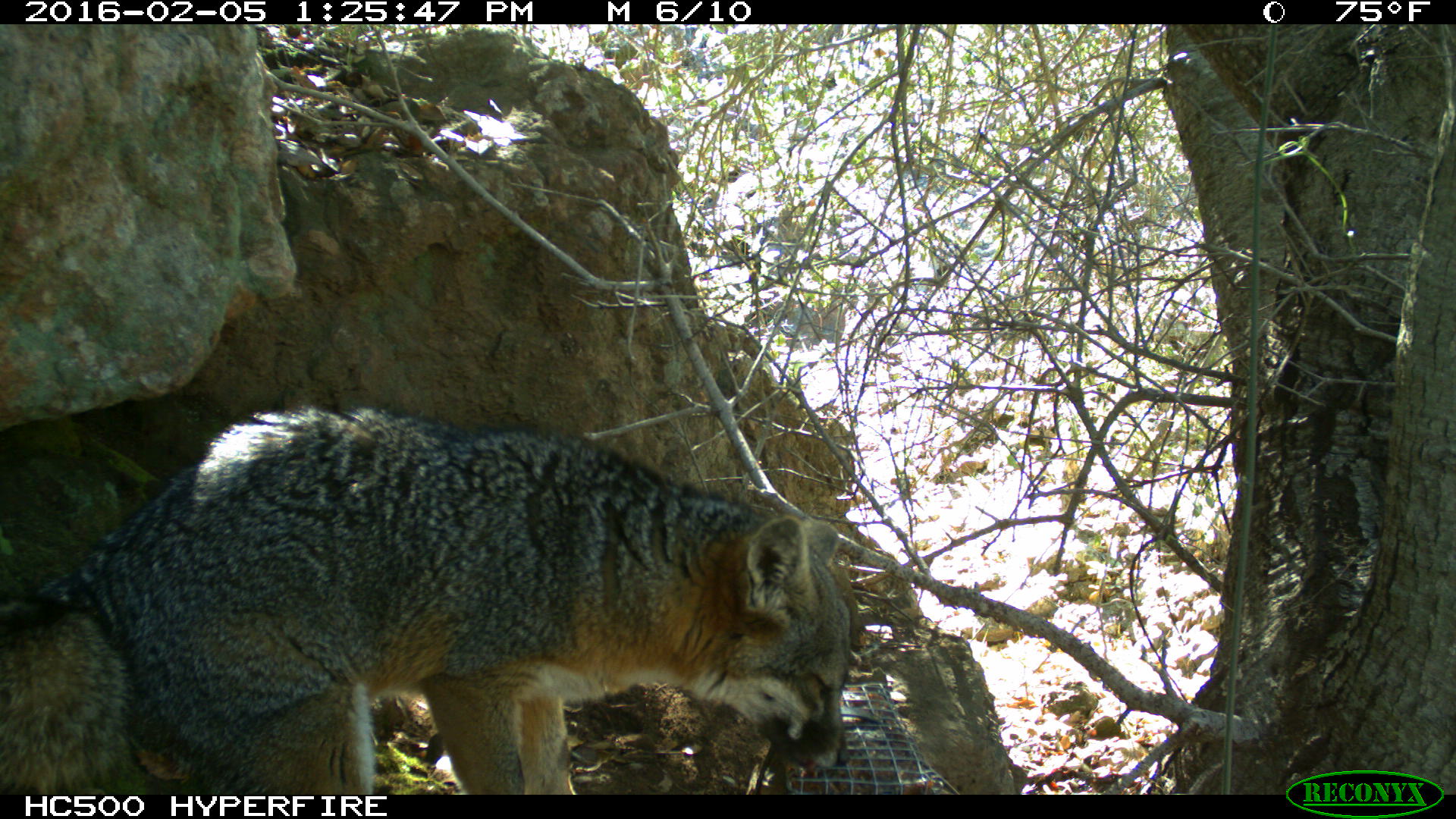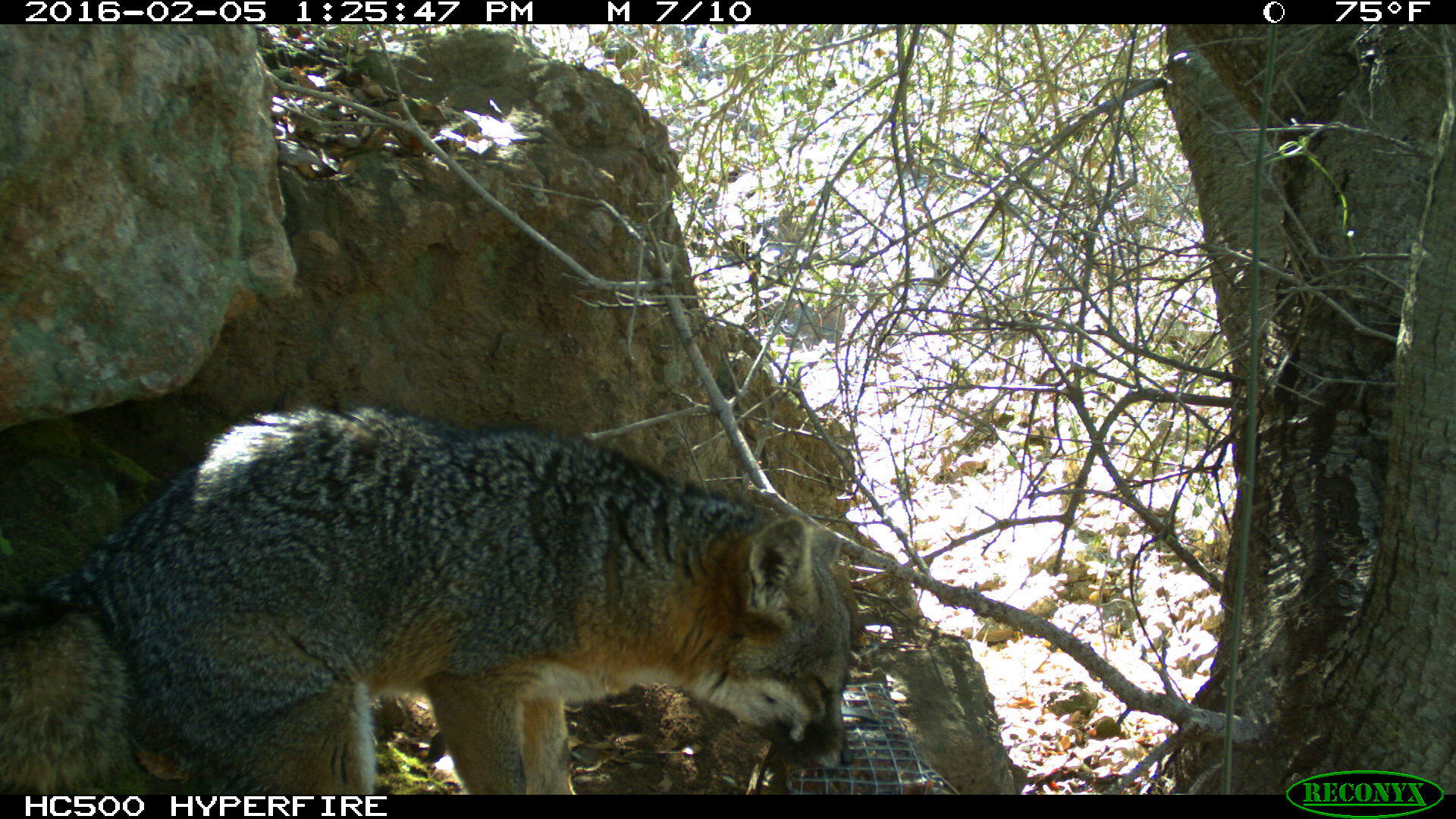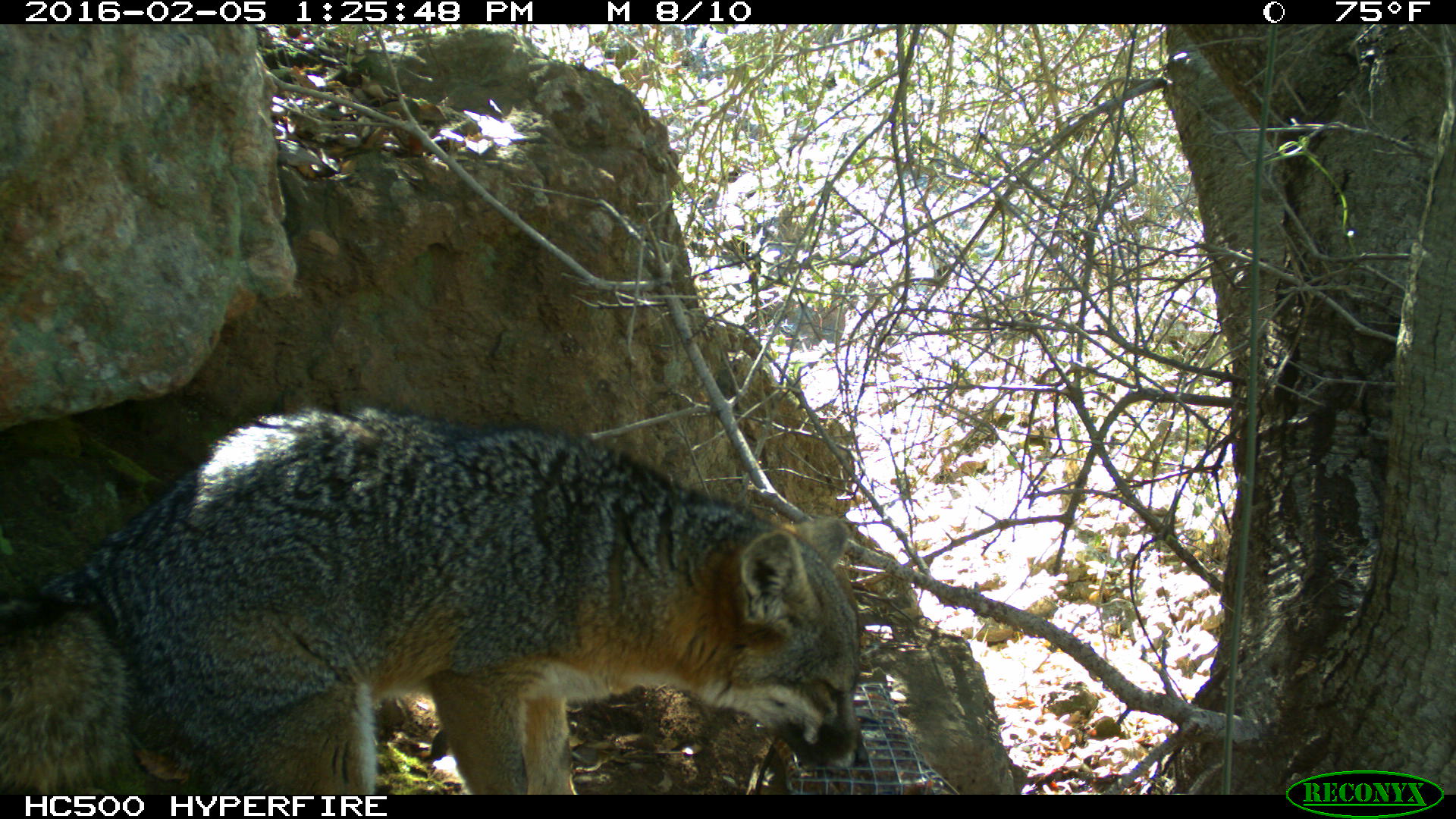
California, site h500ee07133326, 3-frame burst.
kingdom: Animalia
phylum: Chordata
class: Mammalia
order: Carnivora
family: Canidae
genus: Urocyon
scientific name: Urocyon littoralis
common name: island fox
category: fox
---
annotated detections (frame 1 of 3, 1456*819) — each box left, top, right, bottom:
fox: 0, 400, 852, 794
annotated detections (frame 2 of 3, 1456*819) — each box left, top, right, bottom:
fox: 0, 401, 852, 792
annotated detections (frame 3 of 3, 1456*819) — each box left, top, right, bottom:
fox: 0, 409, 867, 794